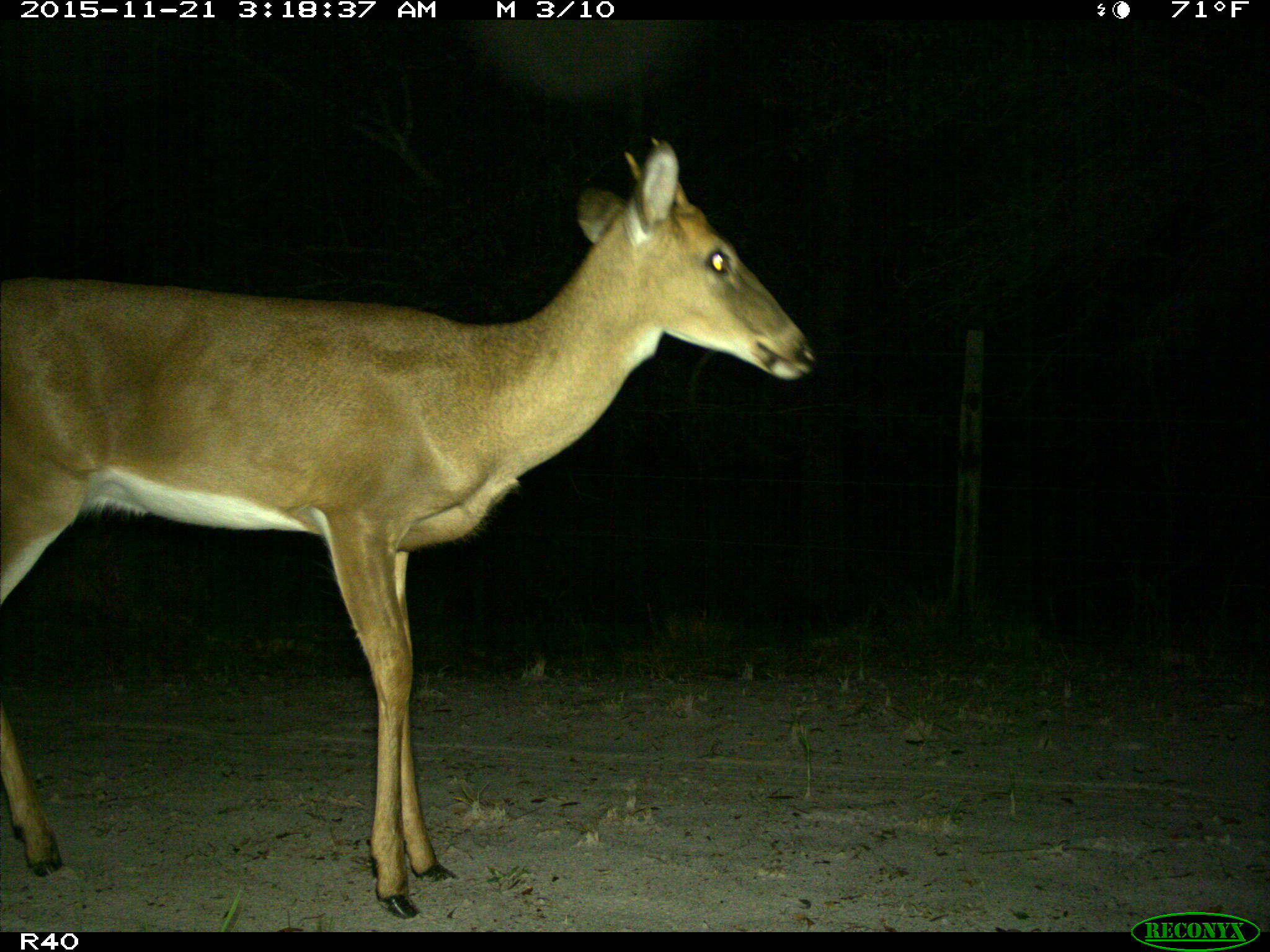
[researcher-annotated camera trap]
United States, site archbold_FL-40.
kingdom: Animalia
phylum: Chordata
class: Mammalia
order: Artiodactyla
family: Cervidae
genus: Odocoileus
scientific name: Odocoileus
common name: deer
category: unidentified deer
Unidentified deer (deer) (Odocoileus).